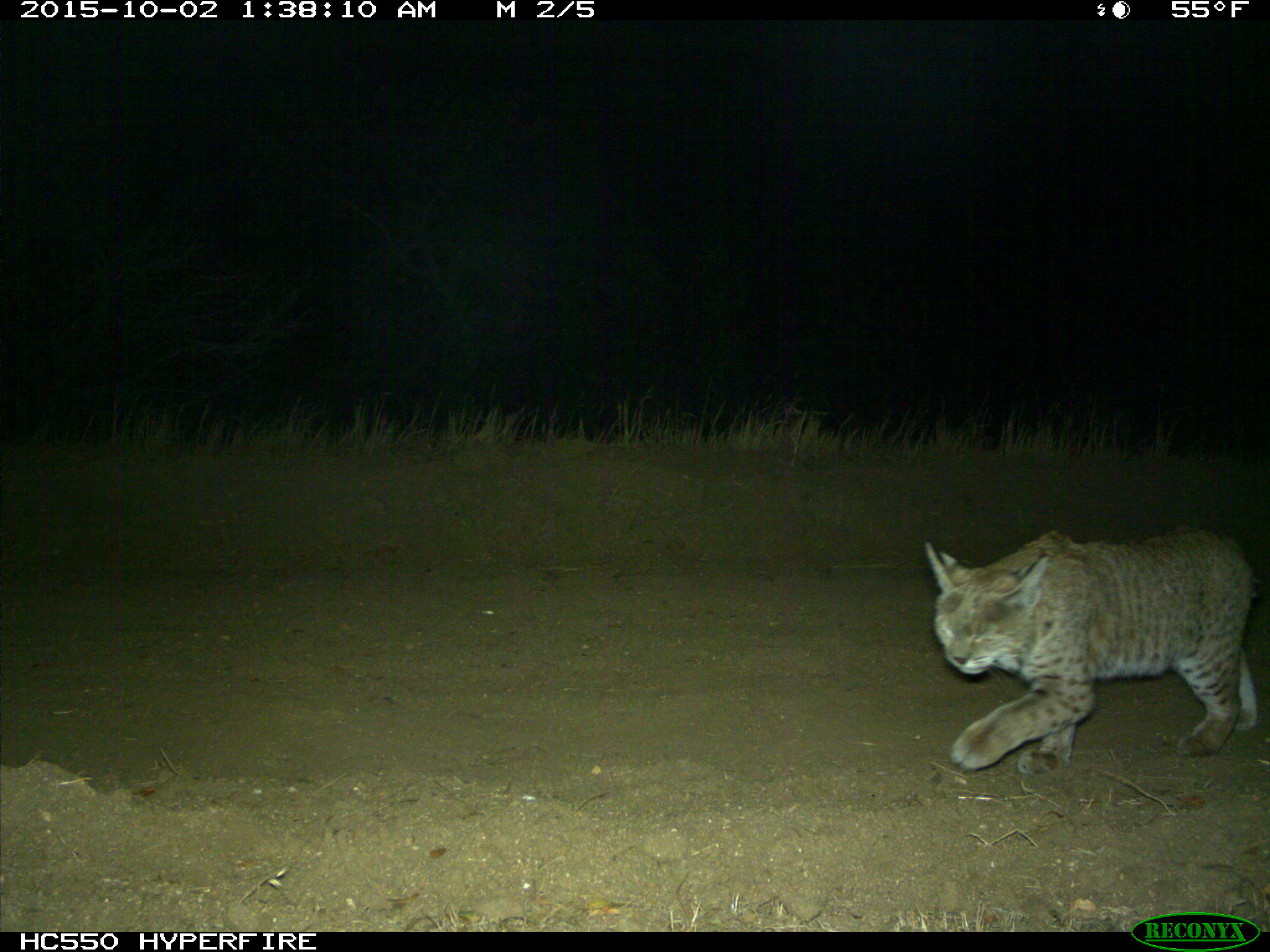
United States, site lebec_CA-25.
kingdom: Animalia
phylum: Chordata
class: Mammalia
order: Carnivora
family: Felidae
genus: Lynx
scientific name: Lynx rufus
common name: bobcat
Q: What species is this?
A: Lynx rufus (bobcat).